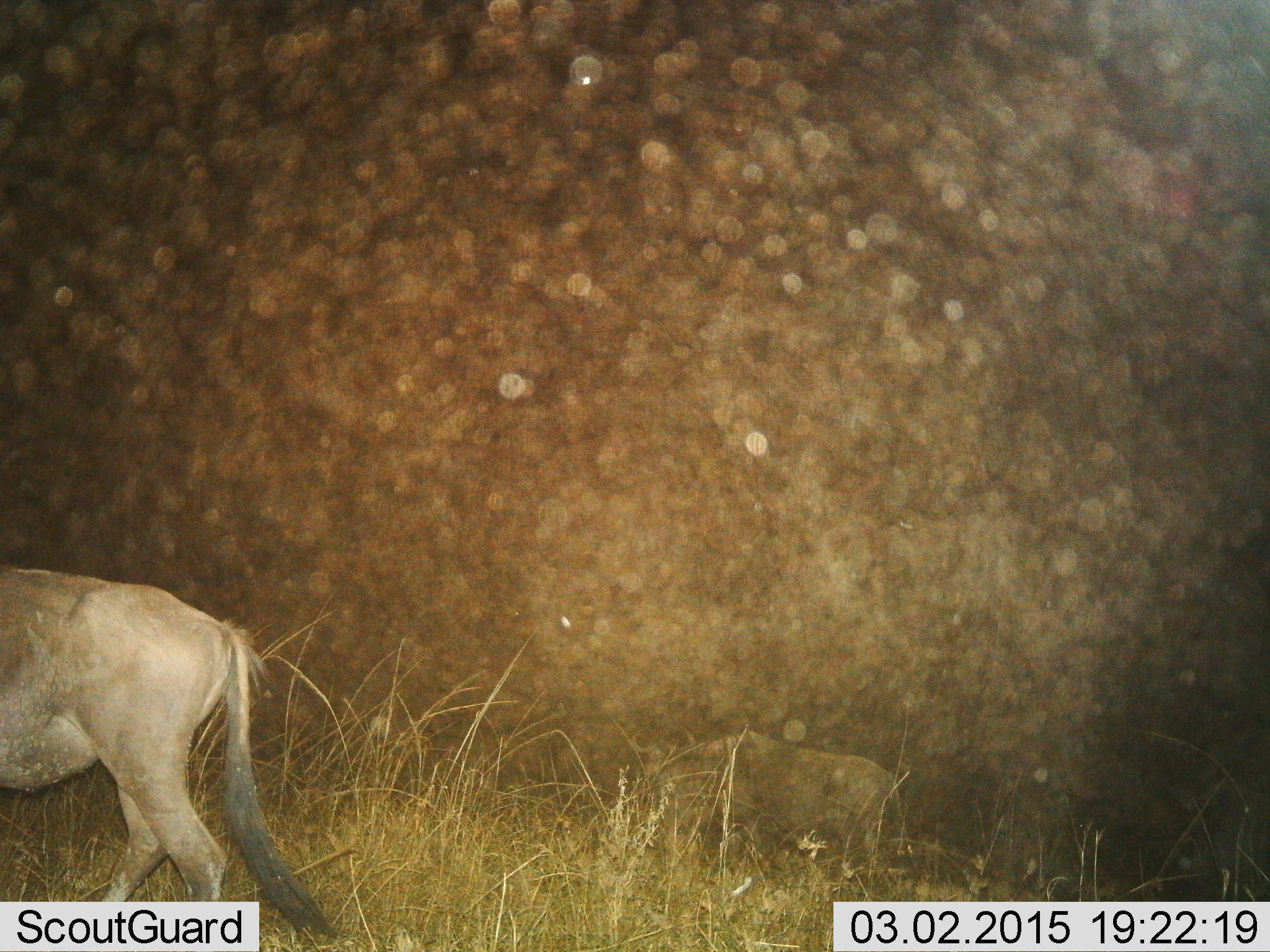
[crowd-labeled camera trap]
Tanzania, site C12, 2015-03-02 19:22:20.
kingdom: Animalia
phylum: Chordata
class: Mammalia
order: Artiodactyla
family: Bovidae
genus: Connochaetes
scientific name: Connochaetes taurinus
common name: blue wildebeest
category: wildebeest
Wildebeest (blue wildebeest) (Connochaetes taurinus), count 2. Behavior (volunteer vote fractions): standing 20%, resting 0%, moving 70%, interacting 0%. Young present (vote fraction): 0%. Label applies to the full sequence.